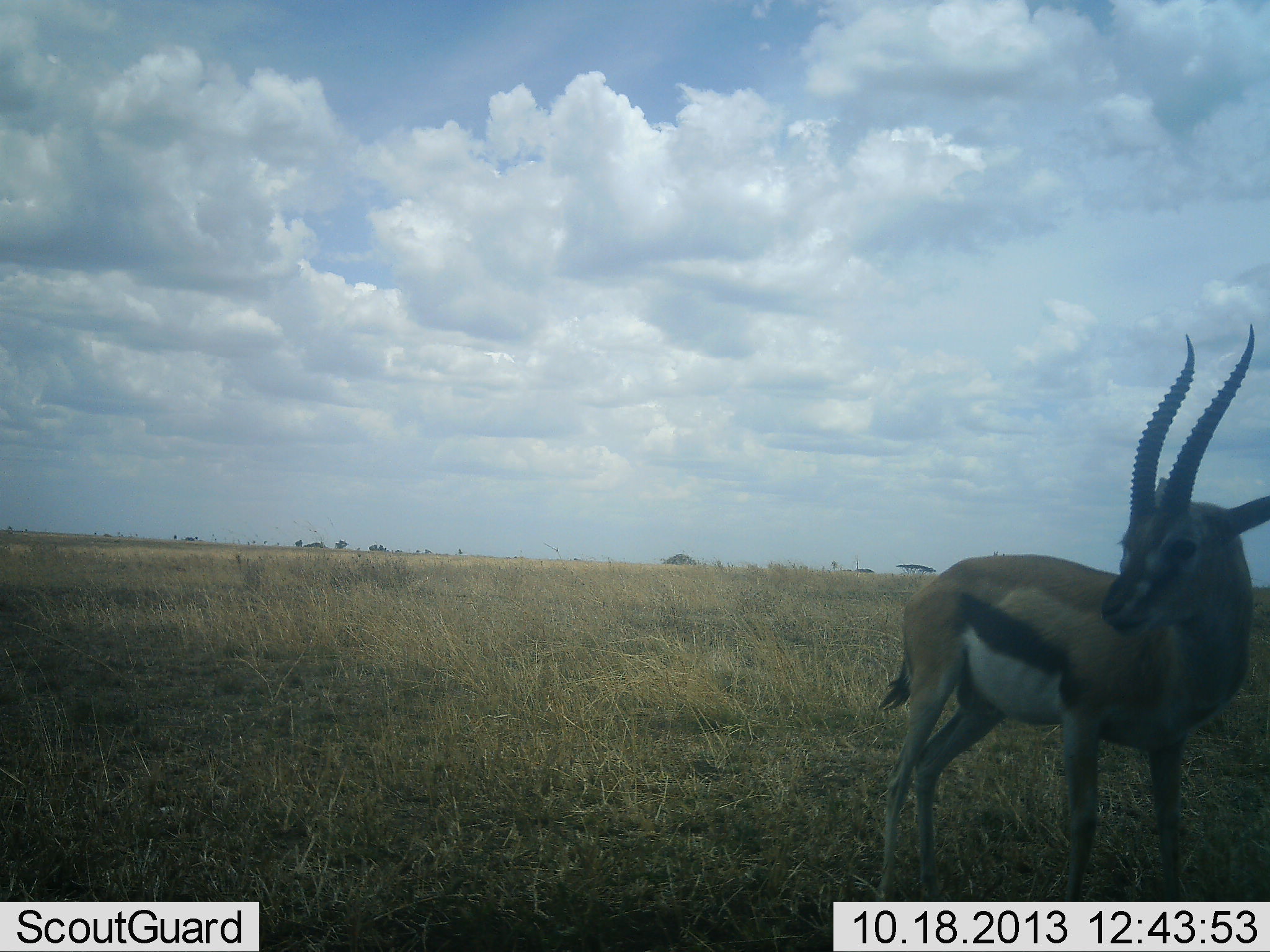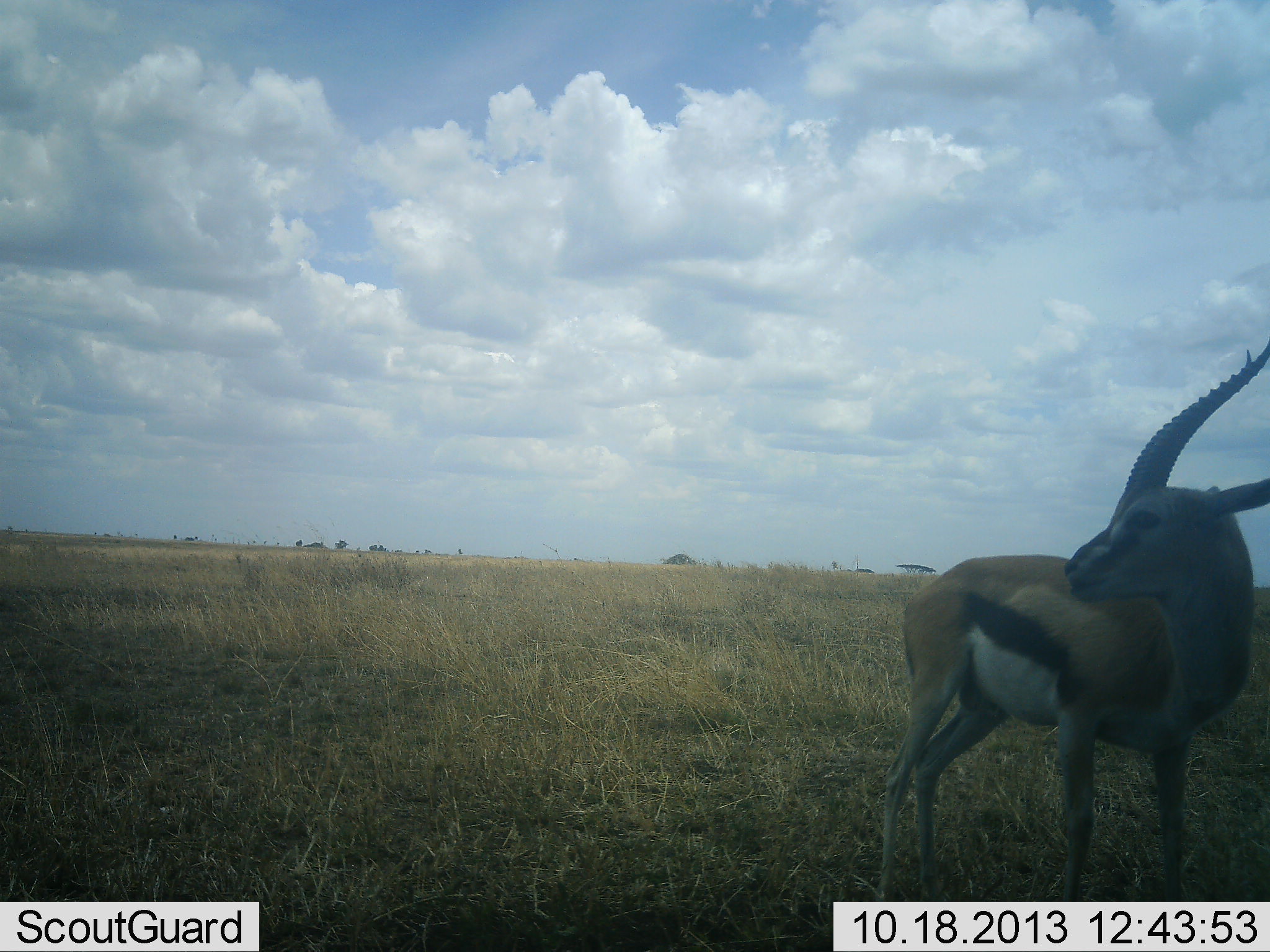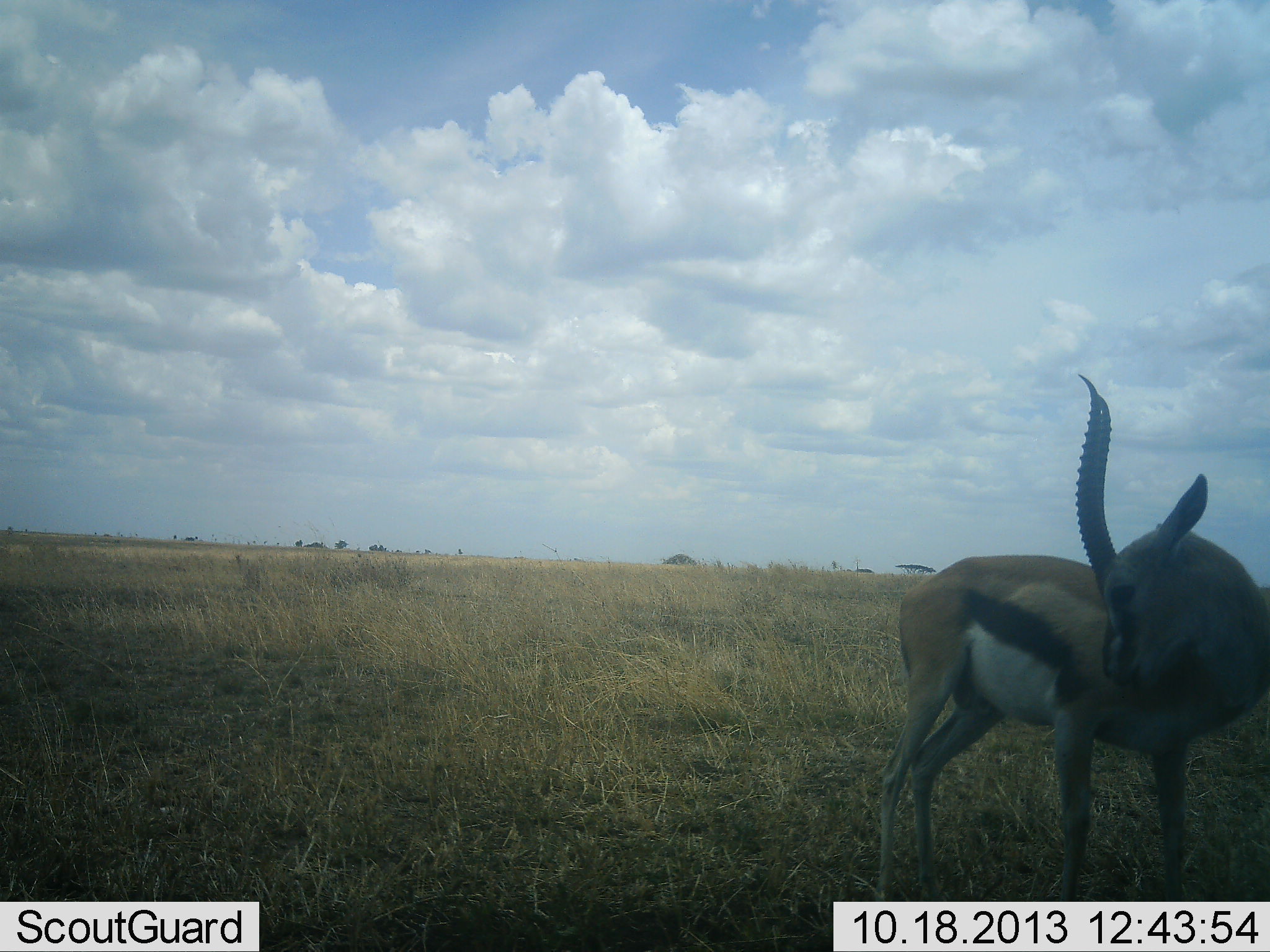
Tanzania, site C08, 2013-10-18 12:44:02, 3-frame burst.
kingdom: Animalia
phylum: Chordata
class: Mammalia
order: Artiodactyla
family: Bovidae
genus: Eudorcas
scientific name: Eudorcas thomsonii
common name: thomson's gazelle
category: gazellethomsons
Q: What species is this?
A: Gazellethomsons (thomson's gazelle) (Eudorcas thomsonii).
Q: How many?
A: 1.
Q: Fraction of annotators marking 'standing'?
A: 91%.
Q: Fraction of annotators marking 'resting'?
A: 3%.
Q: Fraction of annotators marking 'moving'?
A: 6%.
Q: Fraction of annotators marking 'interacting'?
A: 3%.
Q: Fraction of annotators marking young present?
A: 0%.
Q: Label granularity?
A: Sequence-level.